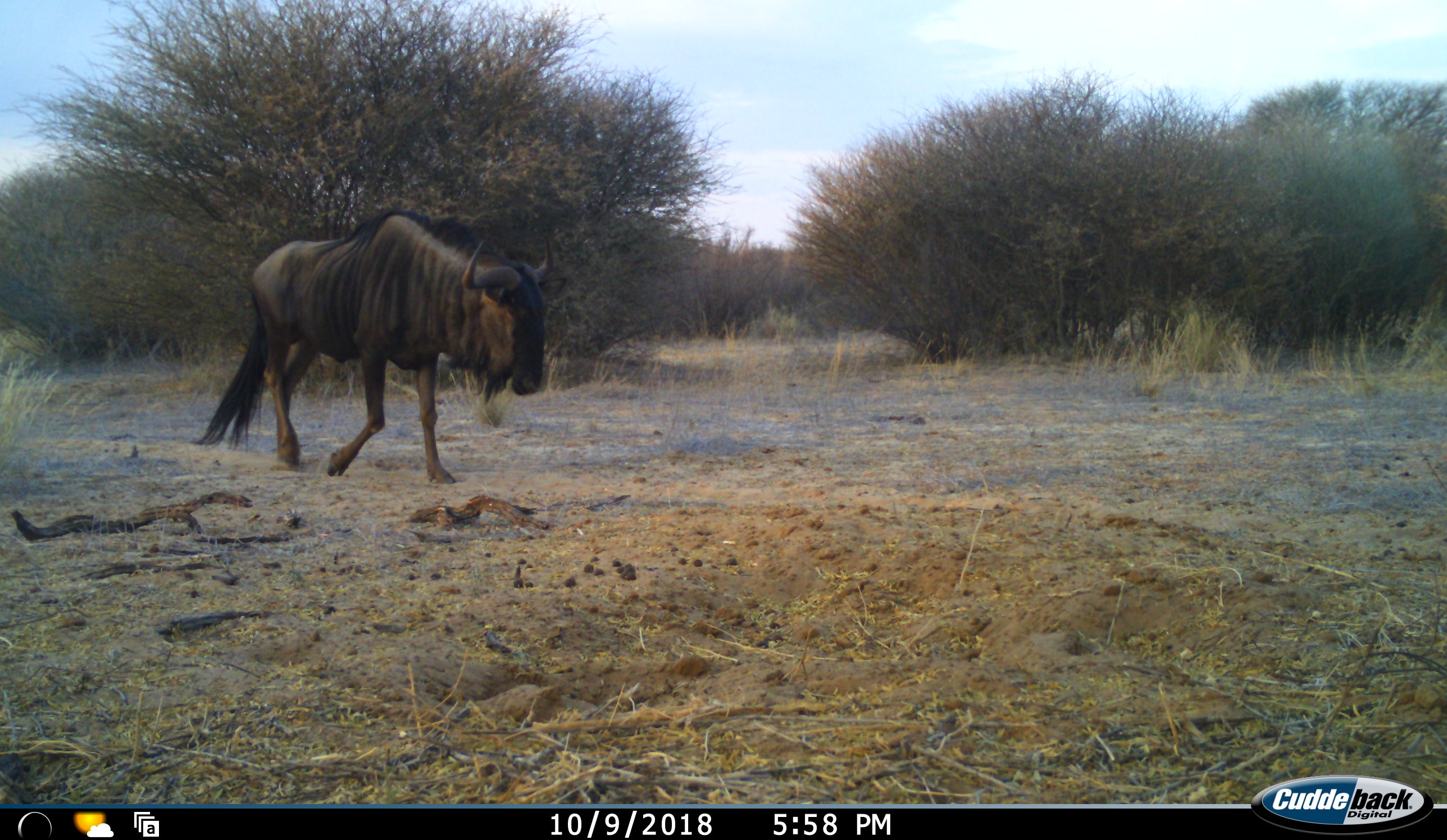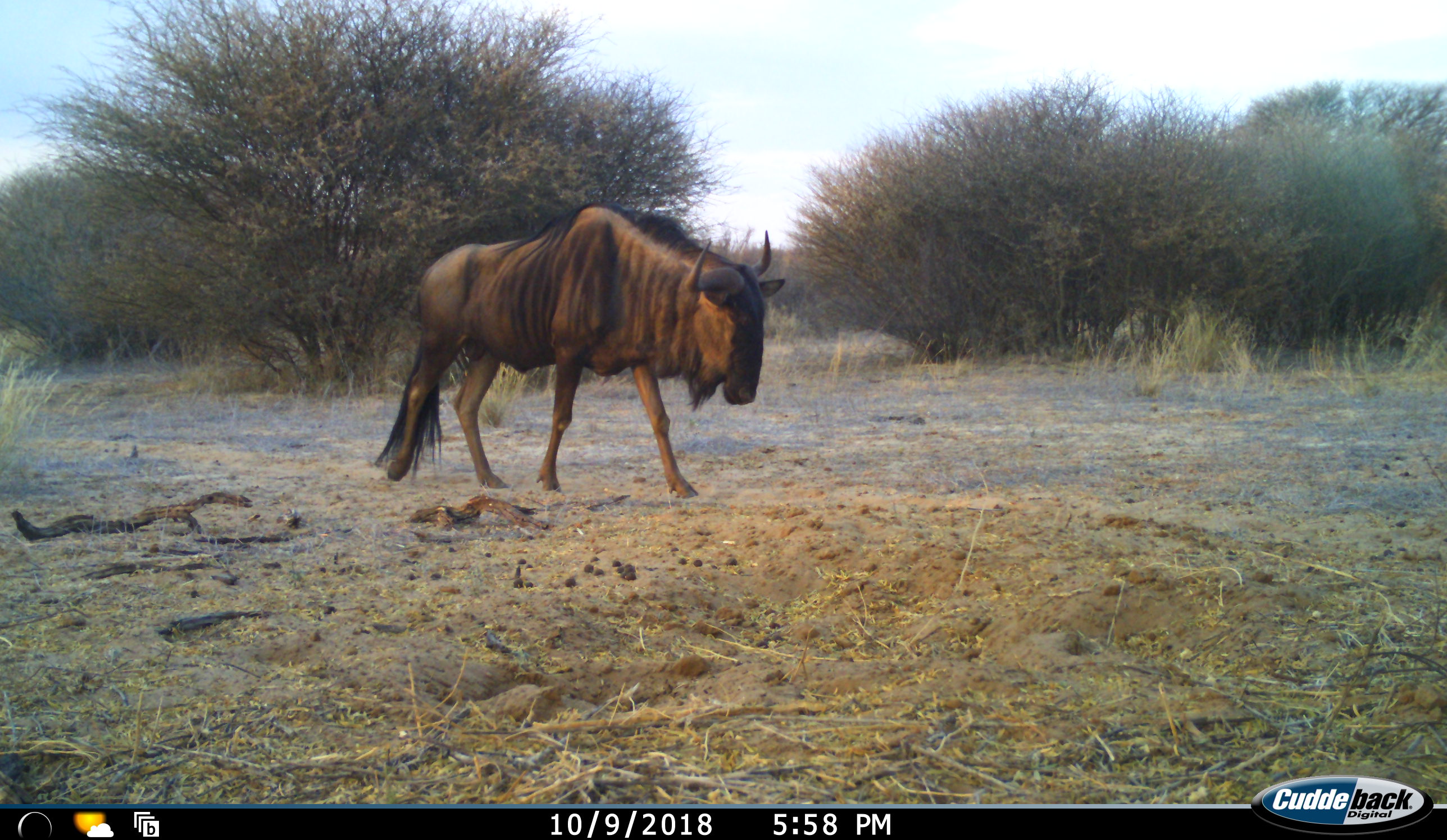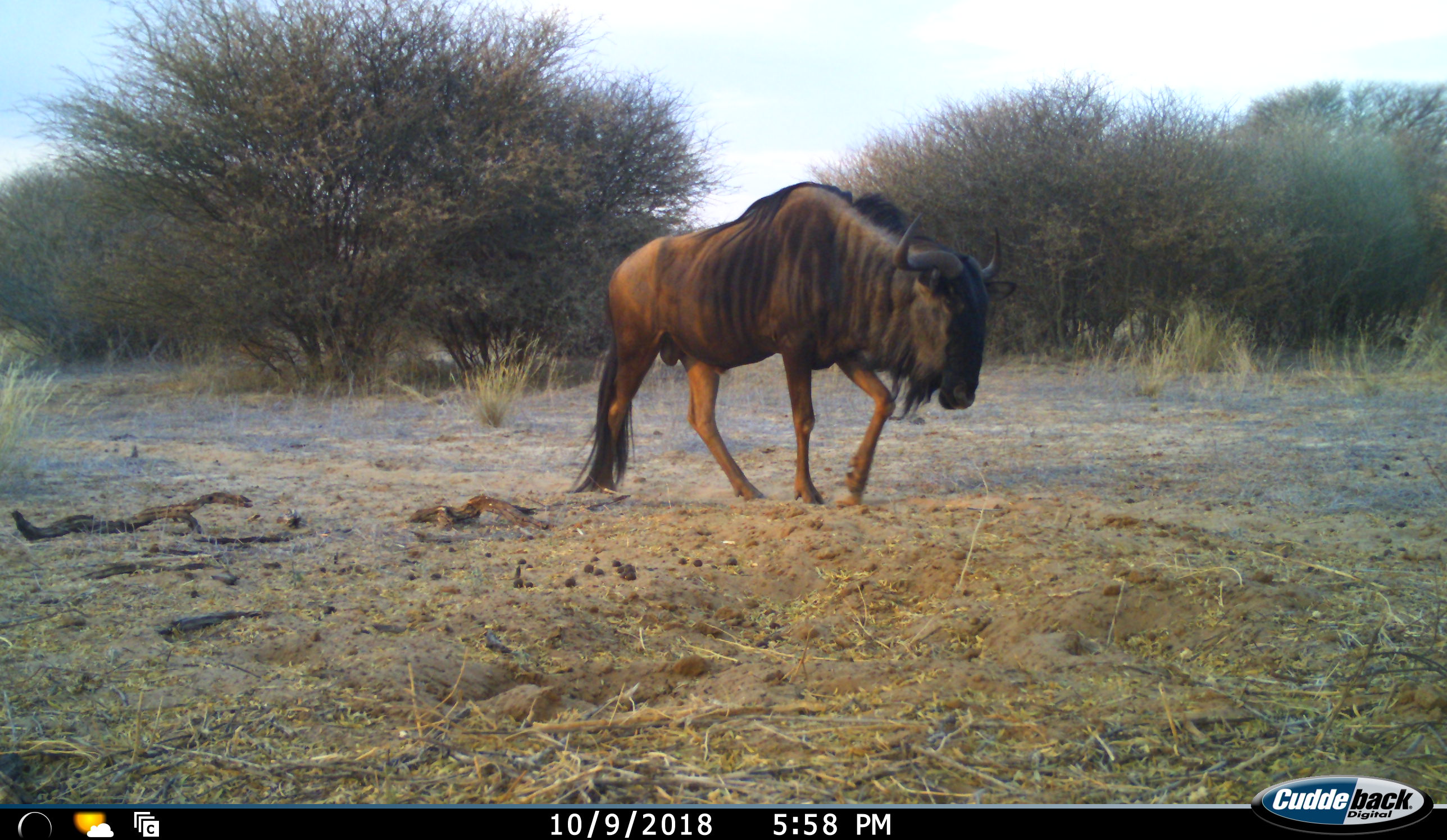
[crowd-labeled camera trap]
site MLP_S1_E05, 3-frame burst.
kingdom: Animalia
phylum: Chordata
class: Mammalia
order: Artiodactyla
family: Bovidae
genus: Connochaetes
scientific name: Connochaetes taurinus taurinus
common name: blue wildebeest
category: wildebeestblue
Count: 1.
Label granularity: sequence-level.